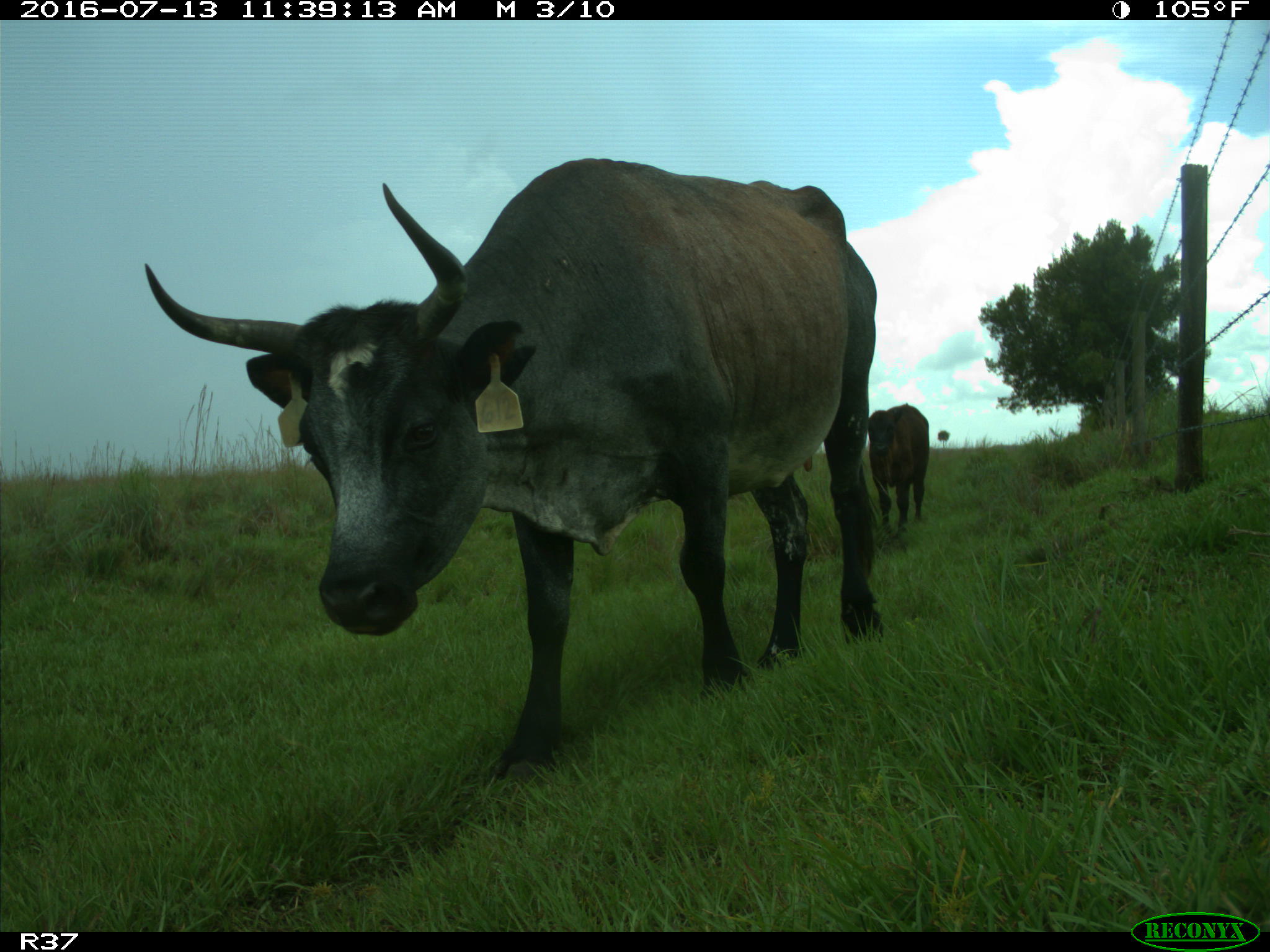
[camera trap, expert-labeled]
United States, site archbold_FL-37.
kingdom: Animalia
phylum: Chordata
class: Mammalia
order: Artiodactyla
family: Bovidae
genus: Bos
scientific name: Bos taurus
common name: domestic cow